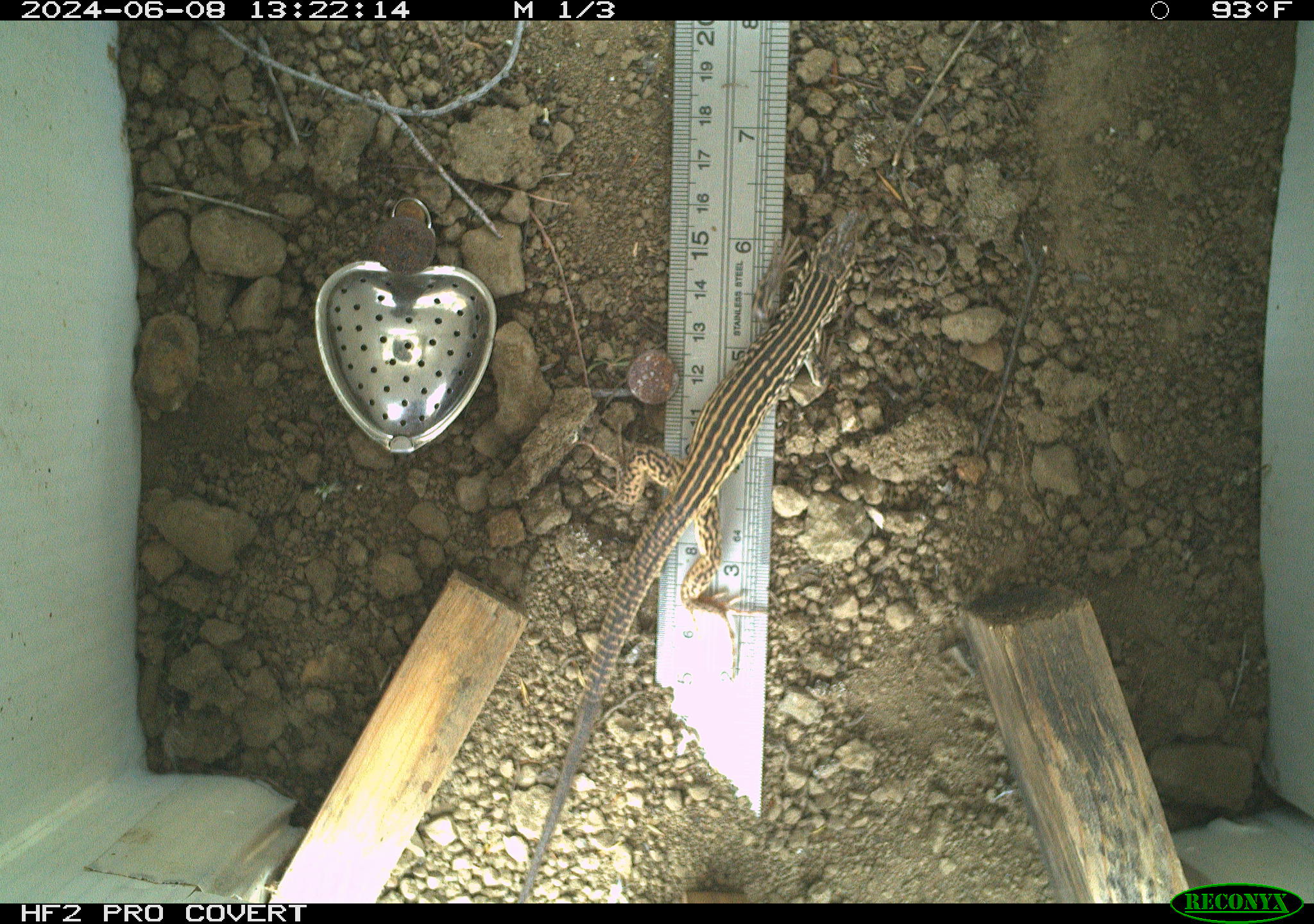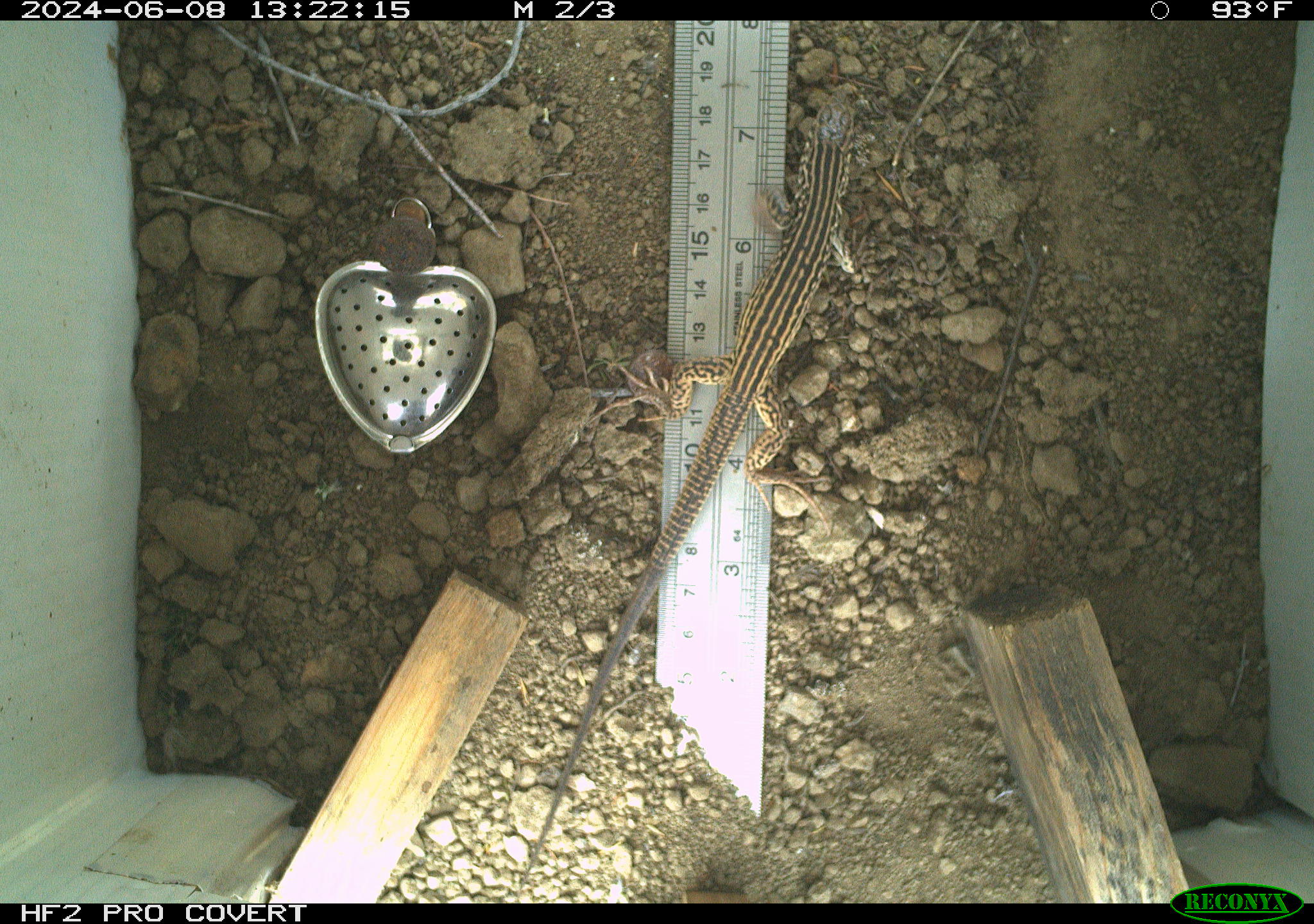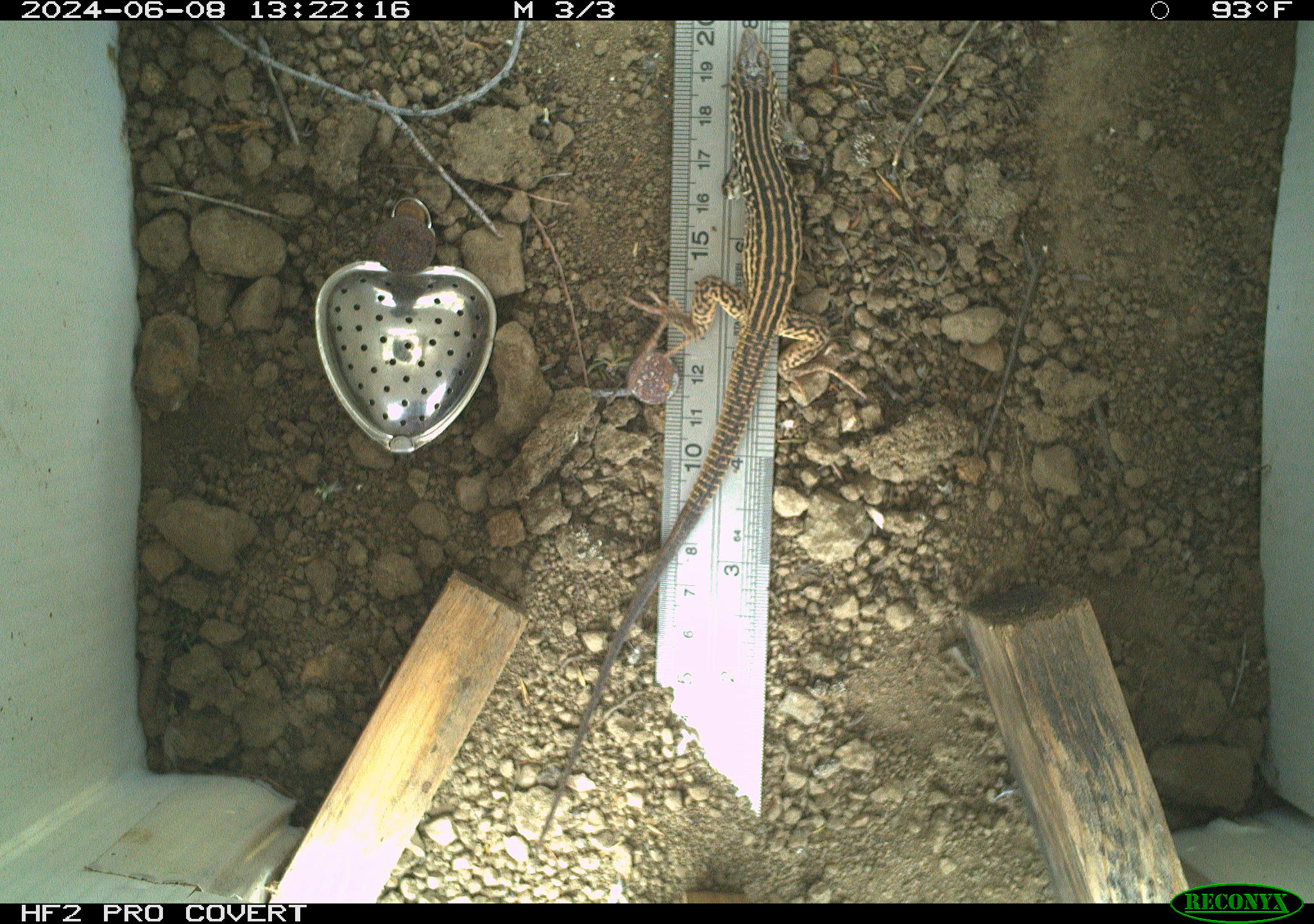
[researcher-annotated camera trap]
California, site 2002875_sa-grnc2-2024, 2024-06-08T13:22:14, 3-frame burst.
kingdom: Animalia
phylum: Chordata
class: Reptilia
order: Squamata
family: Teiidae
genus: Aspidoscelis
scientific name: Aspidoscelis tigris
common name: western whiptail